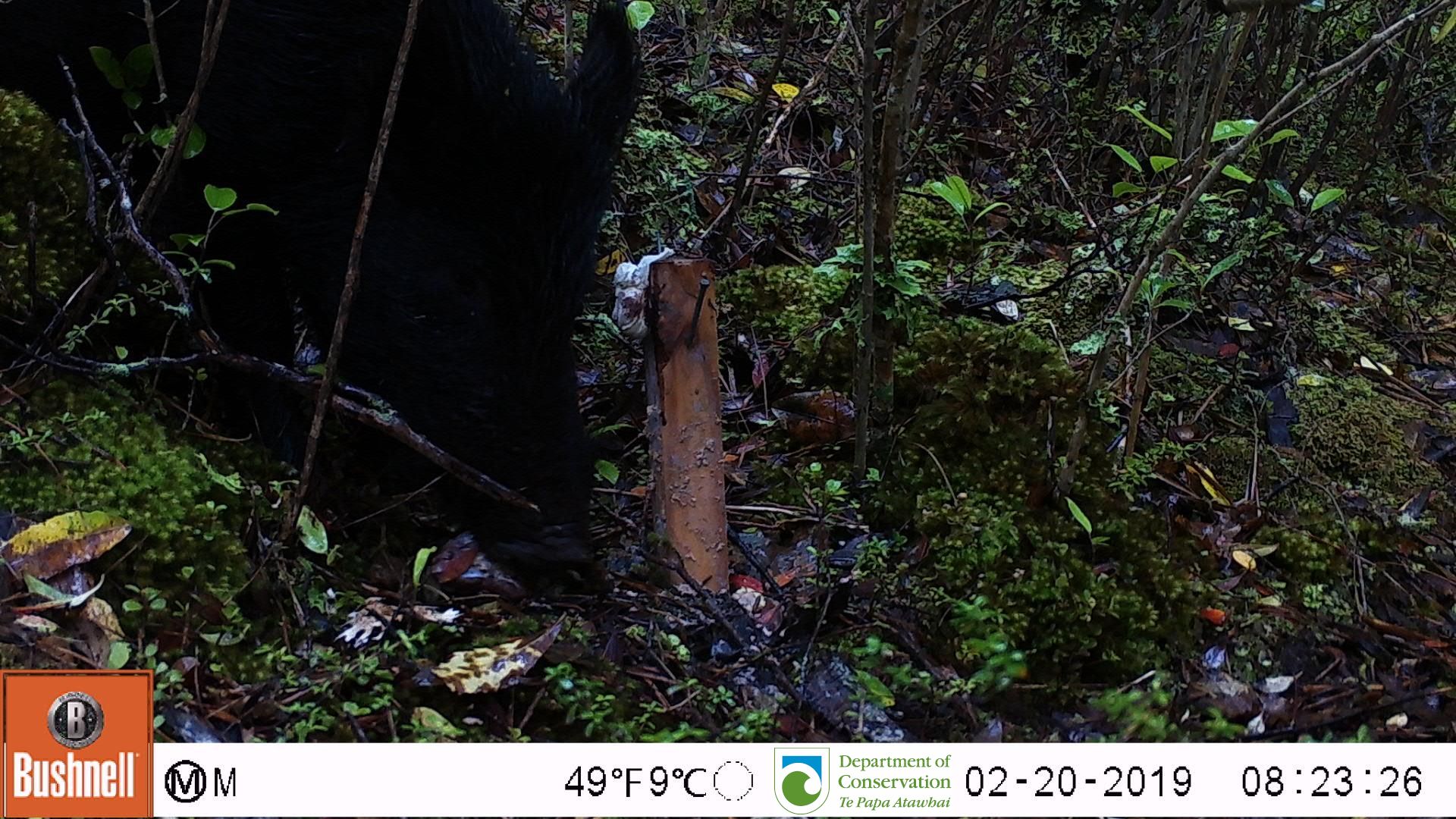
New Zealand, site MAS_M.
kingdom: Animalia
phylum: Chordata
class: Mammalia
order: Artiodactyla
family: Suidae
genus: Sus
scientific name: Sus scrofa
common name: pig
Pig (Sus scrofa).